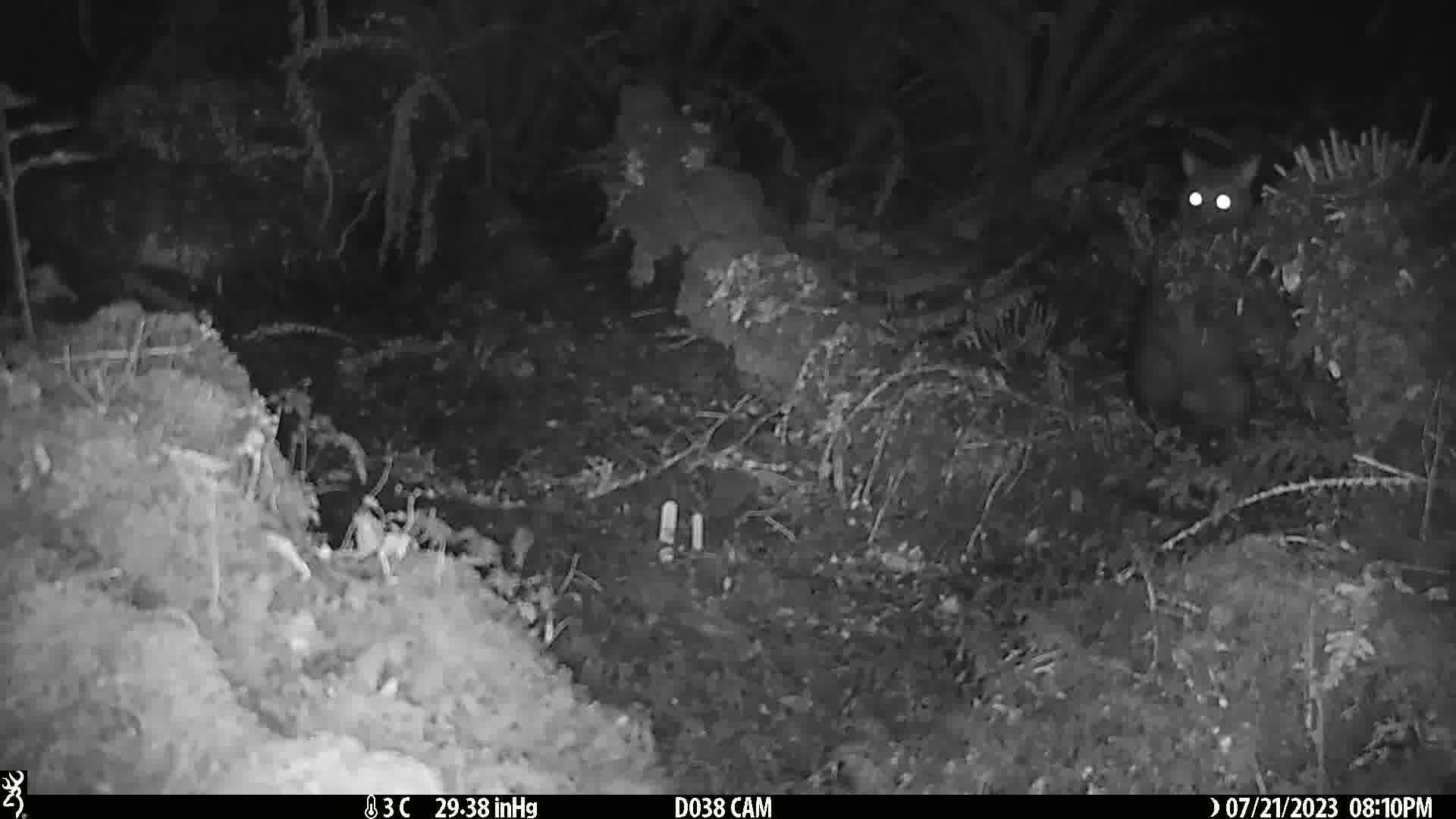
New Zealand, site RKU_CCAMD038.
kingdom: Animalia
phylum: Chordata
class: Mammalia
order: Diprotodontia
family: Phalangeridae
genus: Trichosurus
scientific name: Trichosurus vulpecula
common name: common brushtail possum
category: possum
Possum (common brushtail possum) (Trichosurus vulpecula).